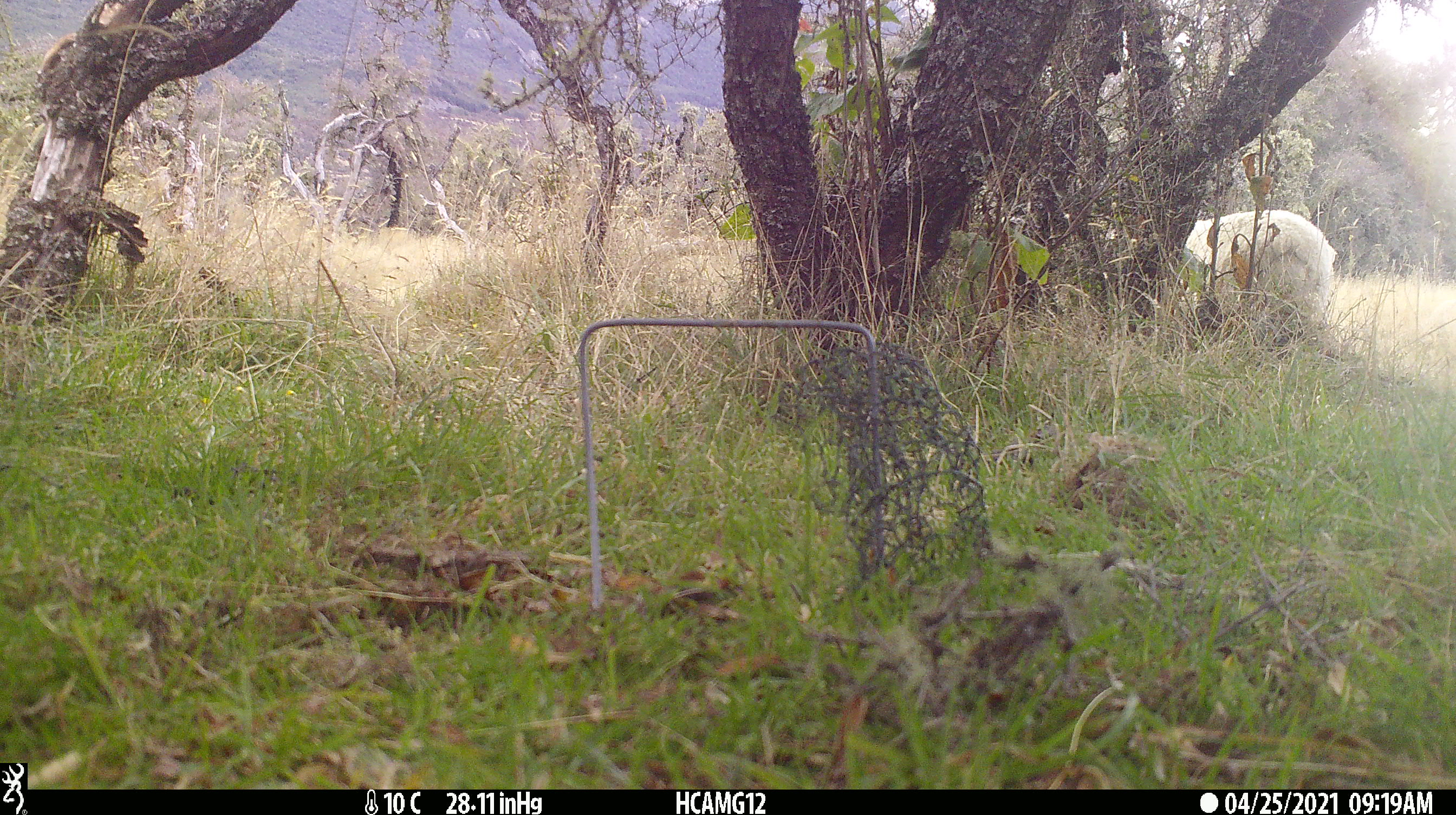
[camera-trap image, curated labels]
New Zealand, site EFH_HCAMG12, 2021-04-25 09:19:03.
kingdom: Animalia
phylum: Chordata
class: Mammalia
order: Artiodactyla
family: Bovidae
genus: Ovis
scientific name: Ovis aries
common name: domestic sheep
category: sheep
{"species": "sheep (domestic sheep) (Ovis aries)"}